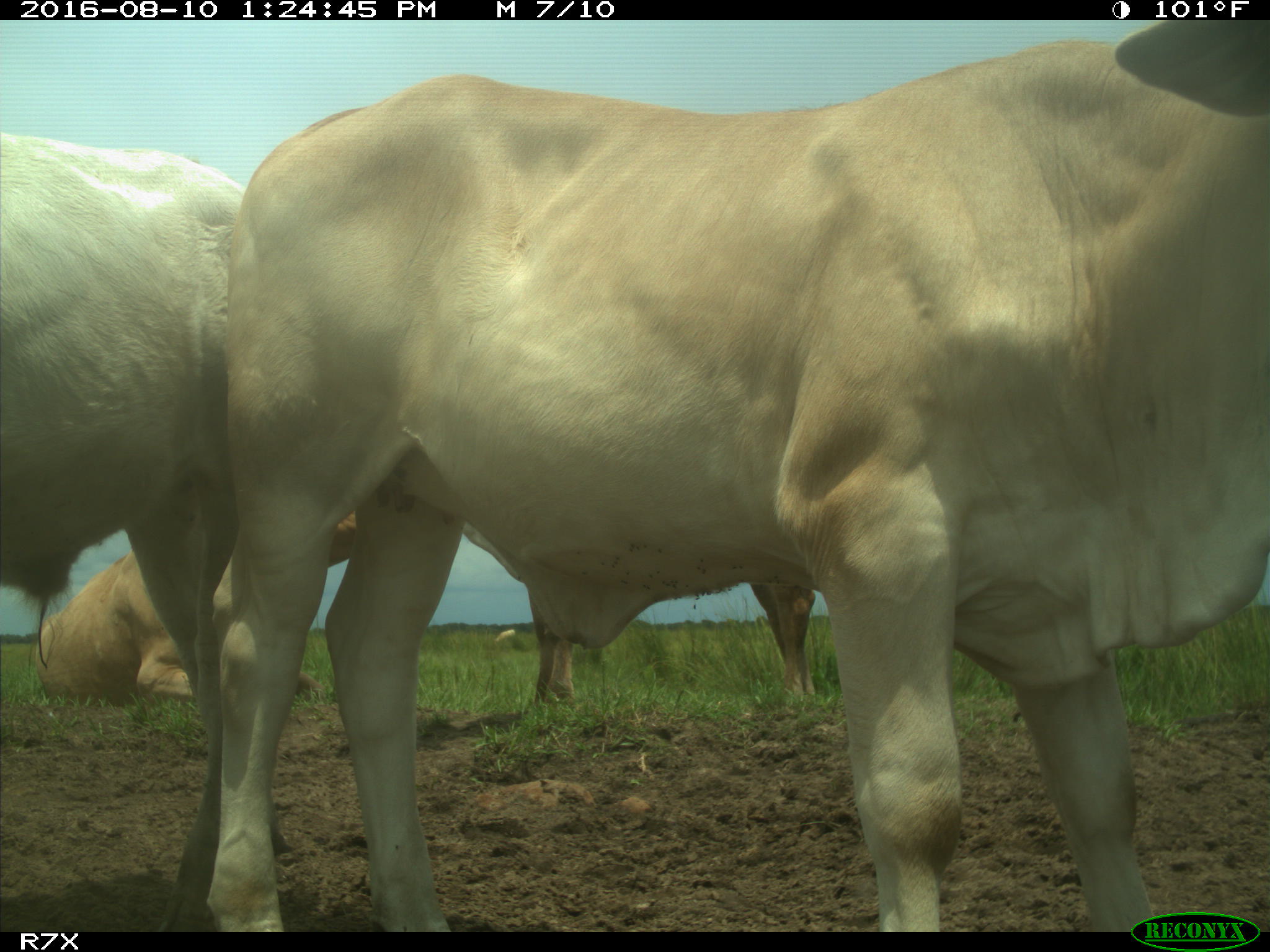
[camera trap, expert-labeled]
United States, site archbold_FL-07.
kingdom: Animalia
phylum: Chordata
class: Mammalia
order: Artiodactyla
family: Bovidae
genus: Bos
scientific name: Bos taurus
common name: domestic cow